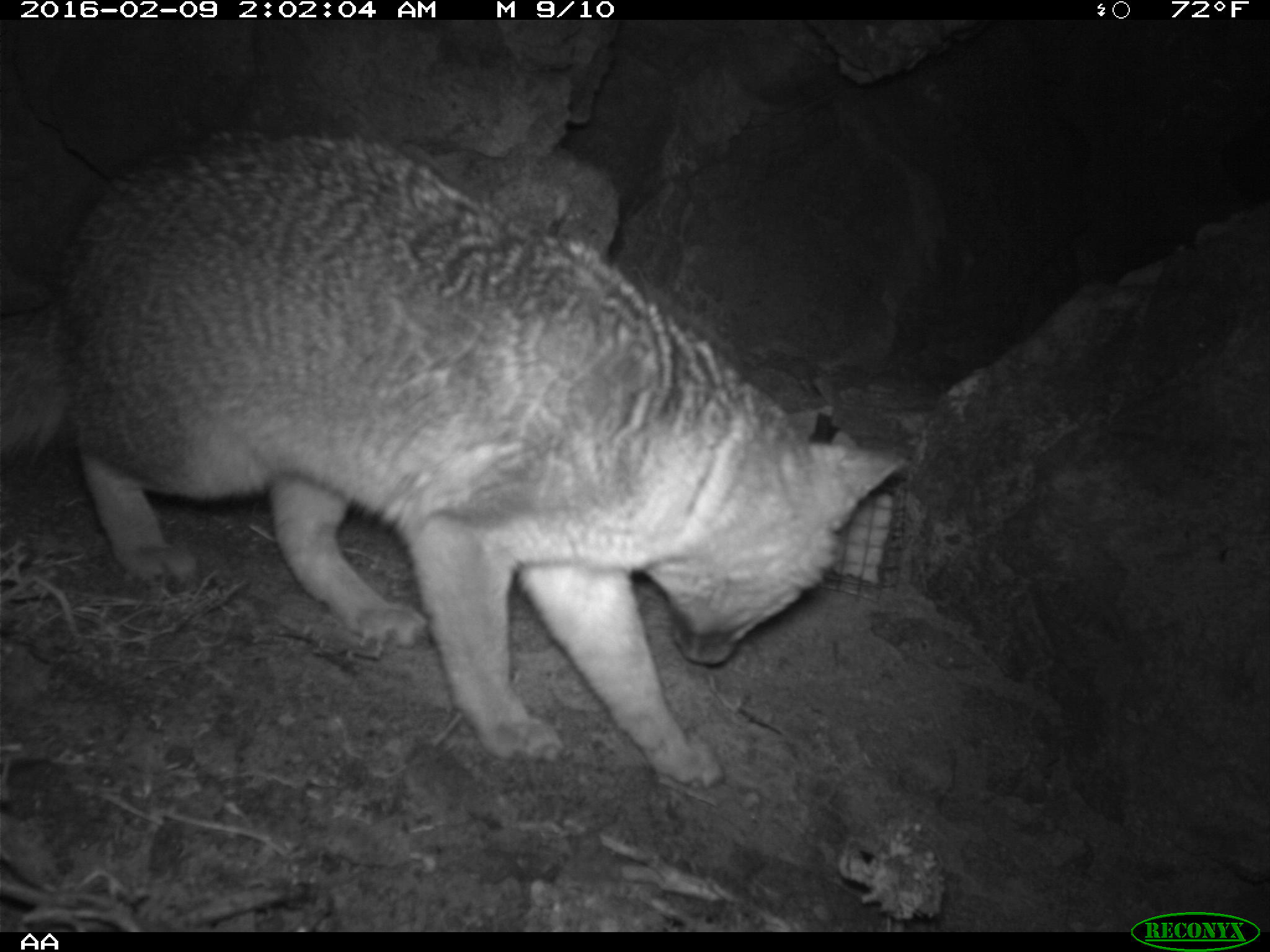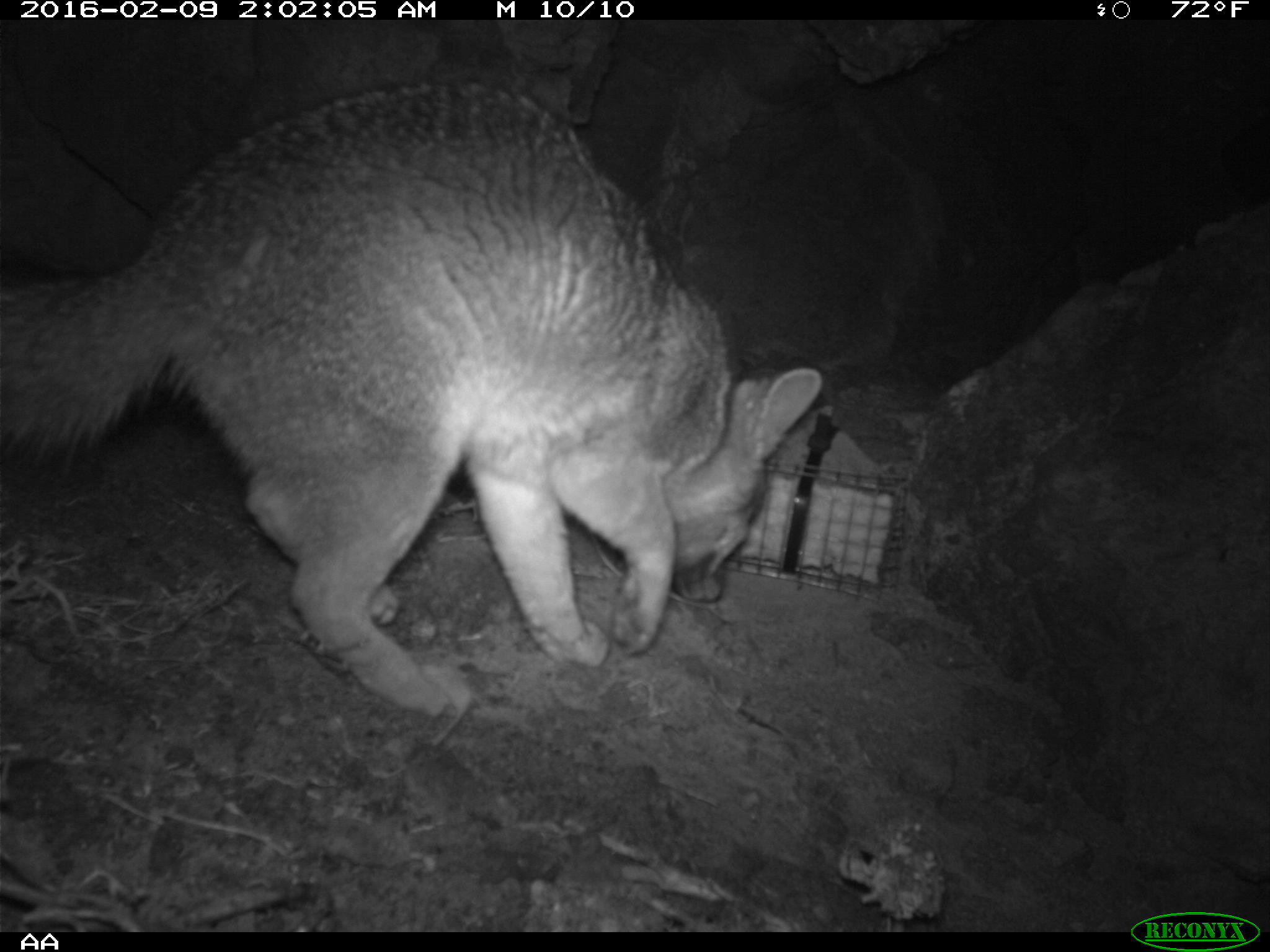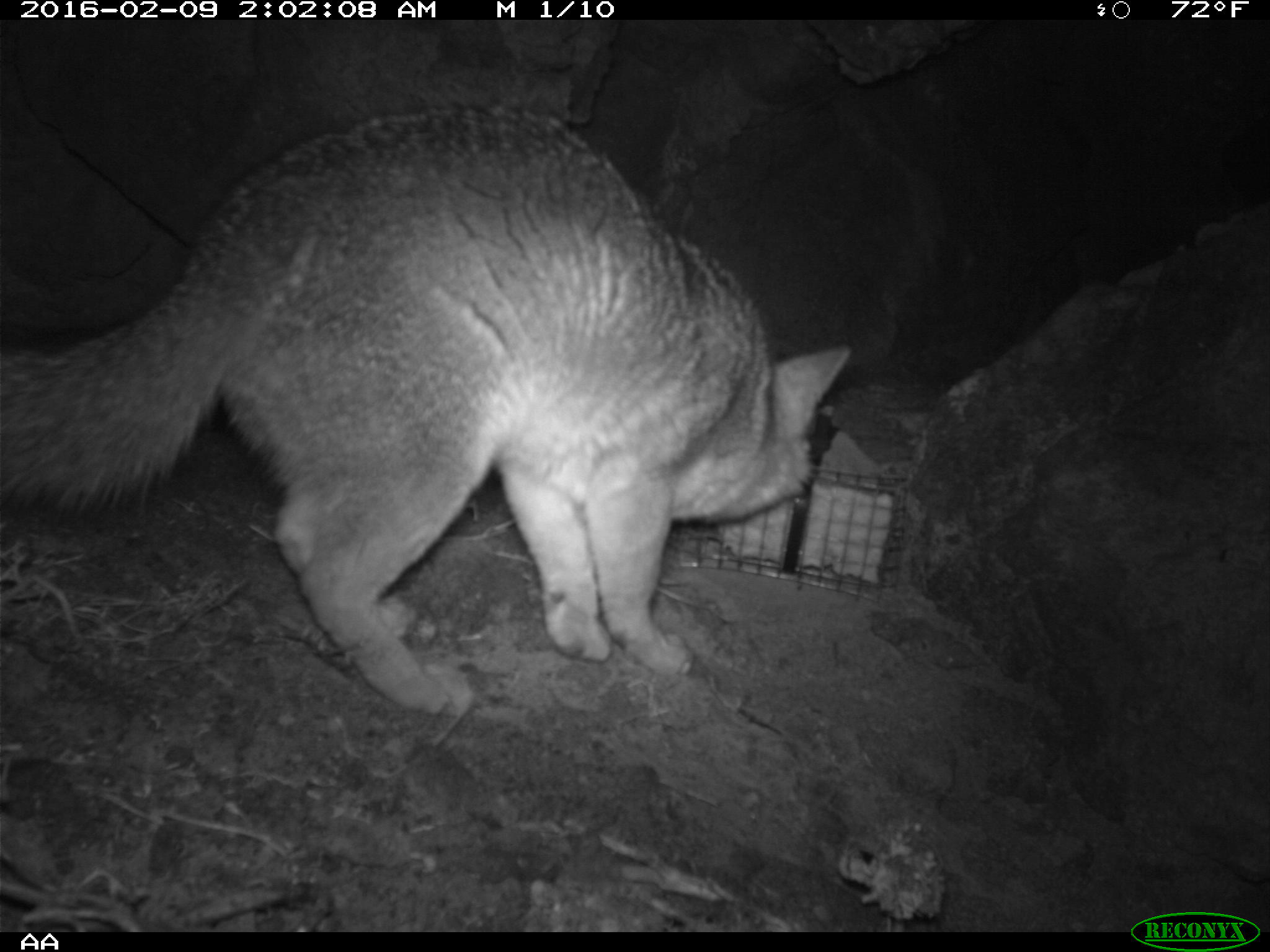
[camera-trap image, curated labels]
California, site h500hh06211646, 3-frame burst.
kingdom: Animalia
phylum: Chordata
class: Mammalia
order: Carnivora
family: Canidae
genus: Urocyon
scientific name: Urocyon littoralis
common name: island fox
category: fox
Fox (island fox) (Urocyon littoralis).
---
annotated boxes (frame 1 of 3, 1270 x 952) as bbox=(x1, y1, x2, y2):
fox: bbox=(0, 123, 910, 790)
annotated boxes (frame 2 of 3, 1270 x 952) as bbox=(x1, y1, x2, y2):
fox: bbox=(0, 77, 824, 716)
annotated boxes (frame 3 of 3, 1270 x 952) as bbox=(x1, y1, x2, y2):
fox: bbox=(0, 101, 853, 716)